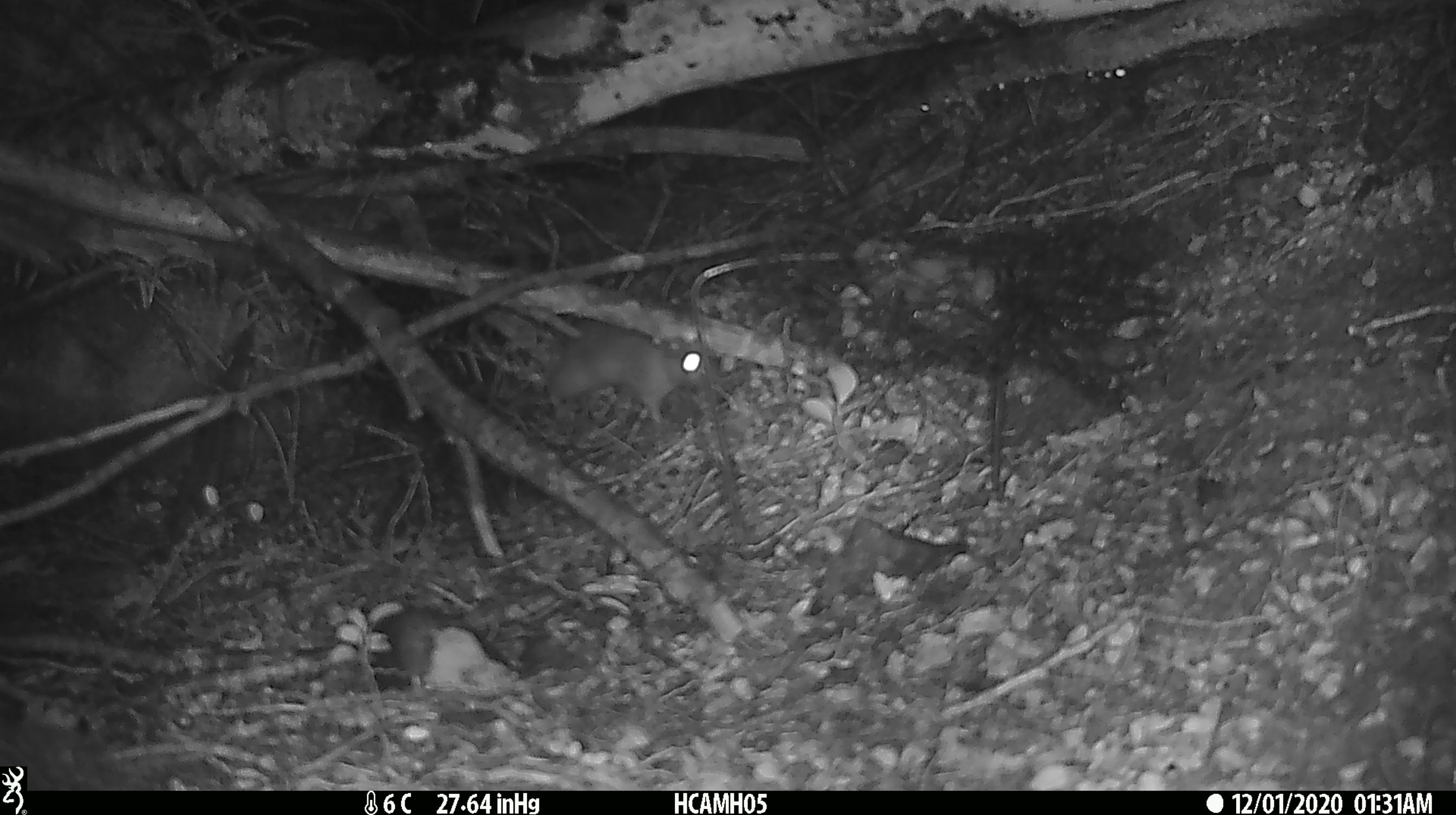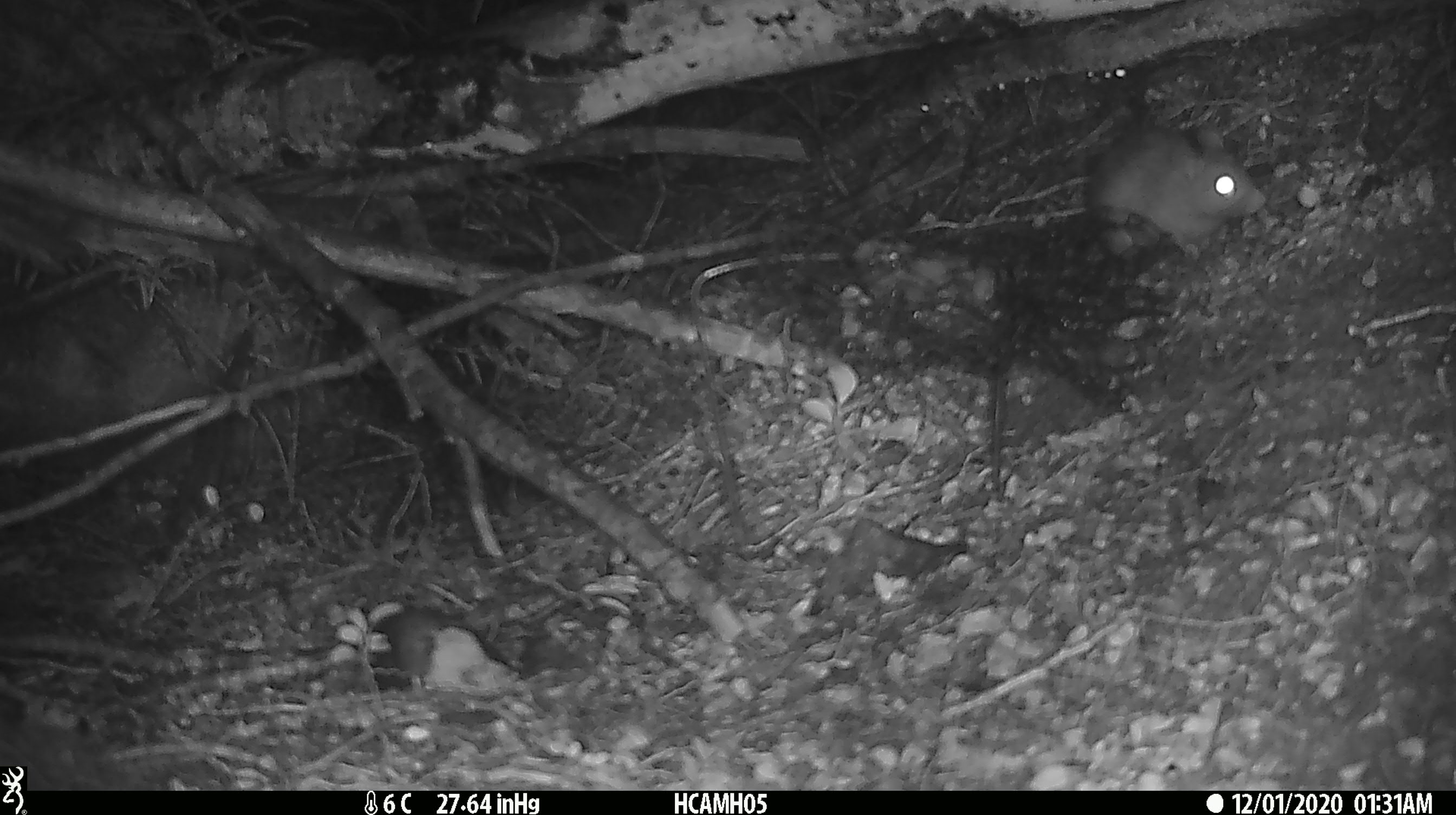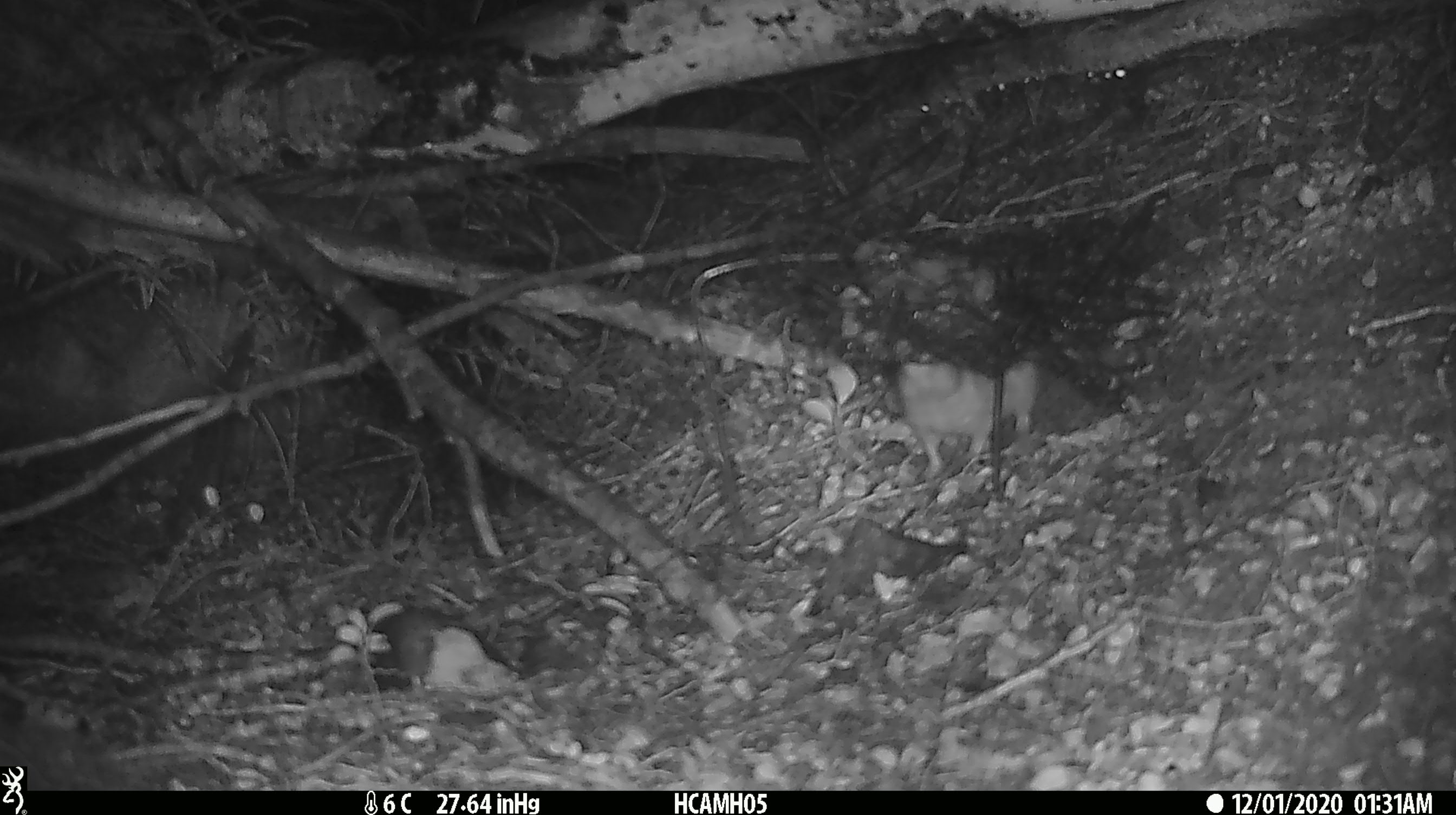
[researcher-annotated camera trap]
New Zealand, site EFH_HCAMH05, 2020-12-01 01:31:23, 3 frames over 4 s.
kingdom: Animalia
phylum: Chordata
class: Mammalia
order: Rodentia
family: Muridae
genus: Rattus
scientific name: Rattus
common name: rat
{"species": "rat (Rattus)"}